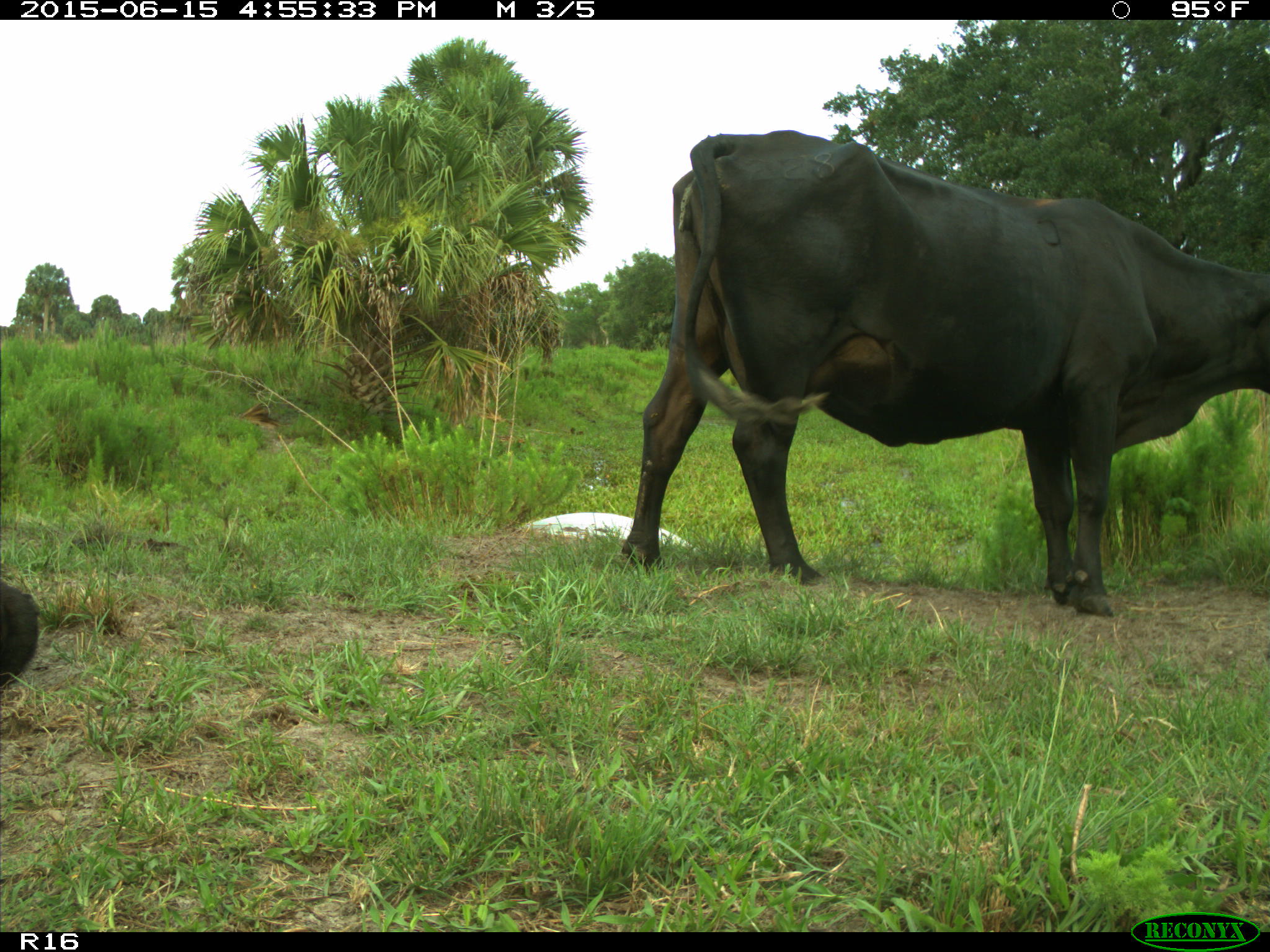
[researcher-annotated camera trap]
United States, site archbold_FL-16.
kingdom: Animalia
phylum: Chordata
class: Mammalia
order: Artiodactyla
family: Bovidae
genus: Bos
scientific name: Bos taurus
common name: domestic cow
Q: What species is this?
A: Bos taurus (domestic cow).